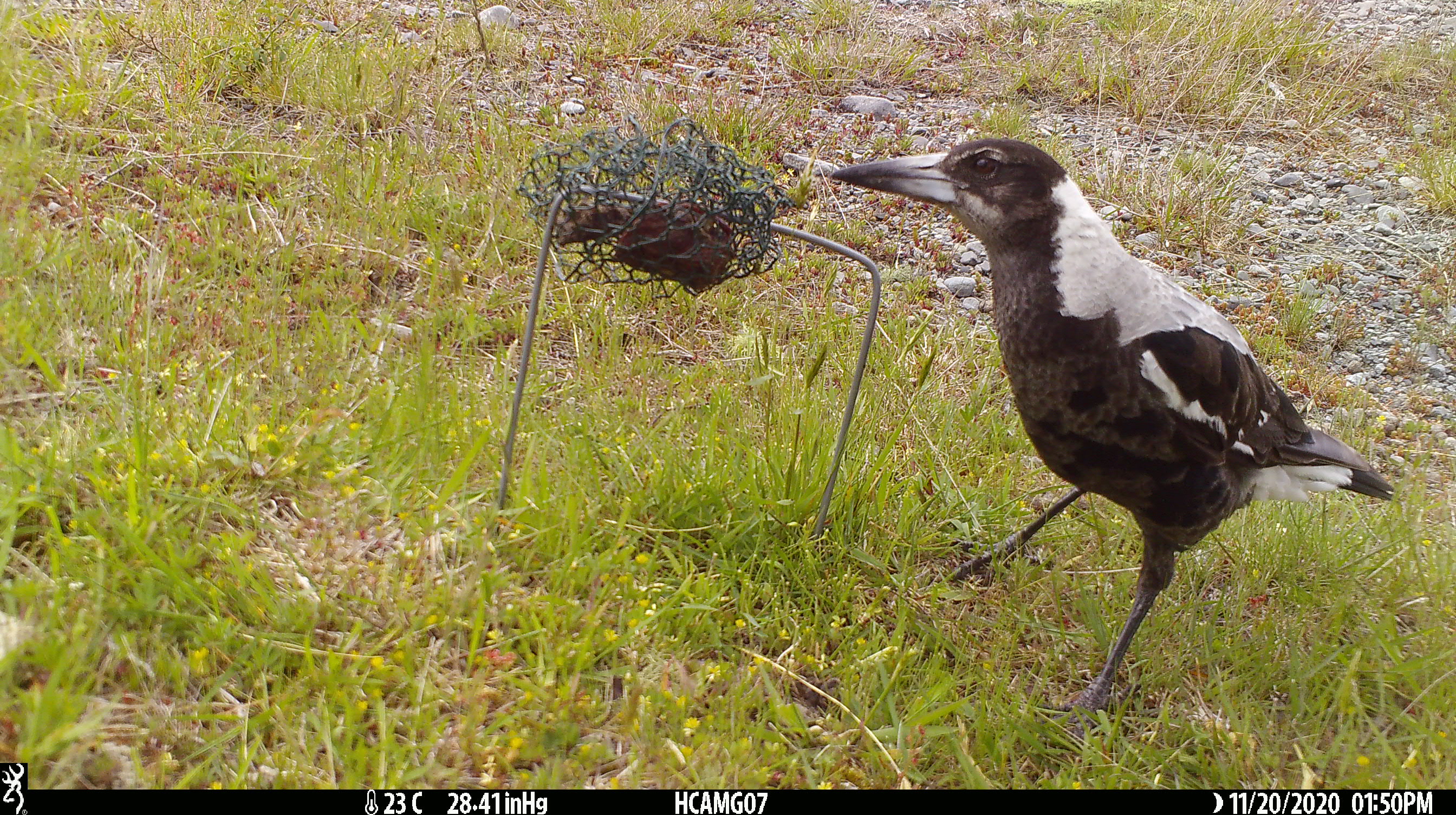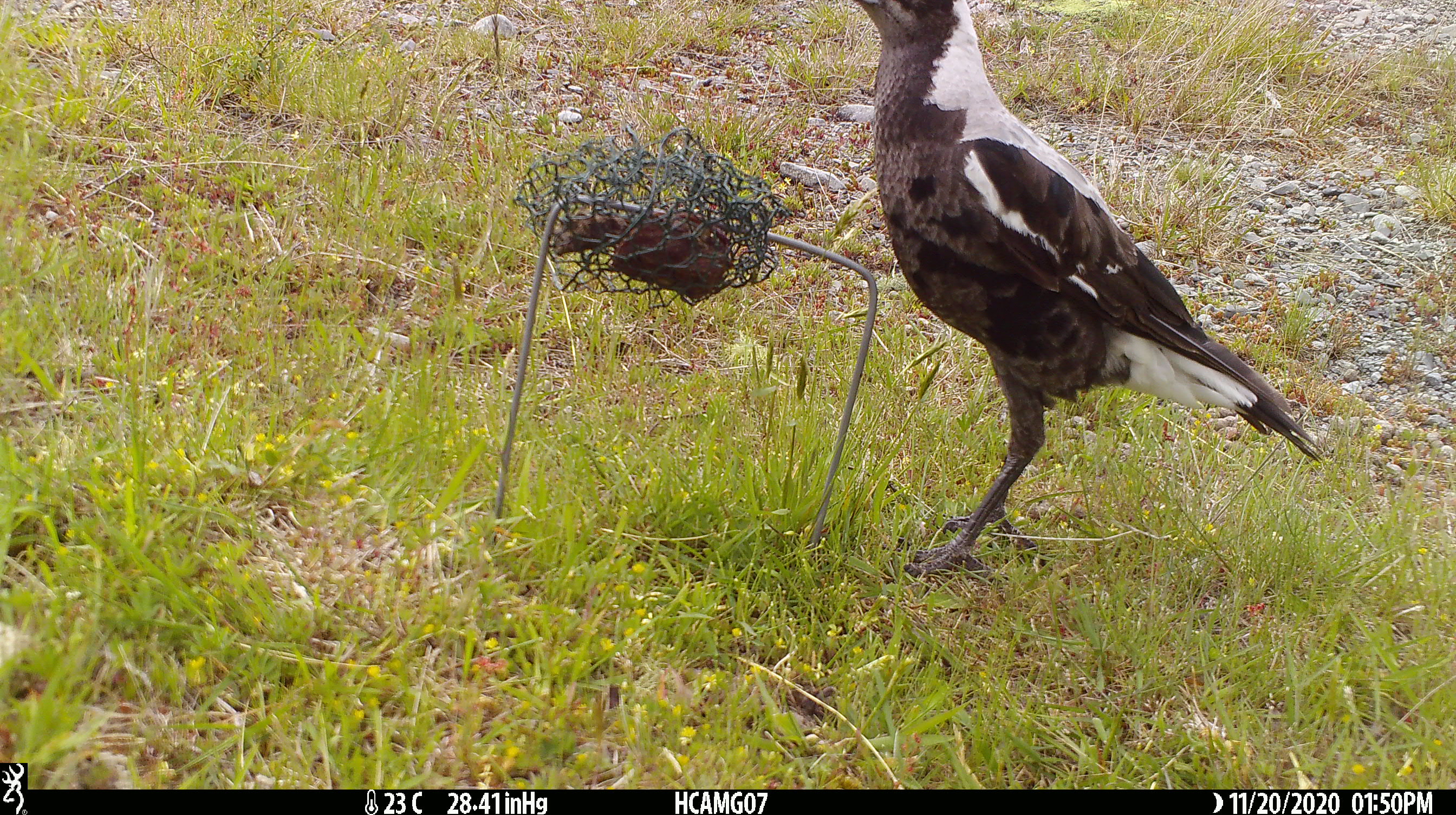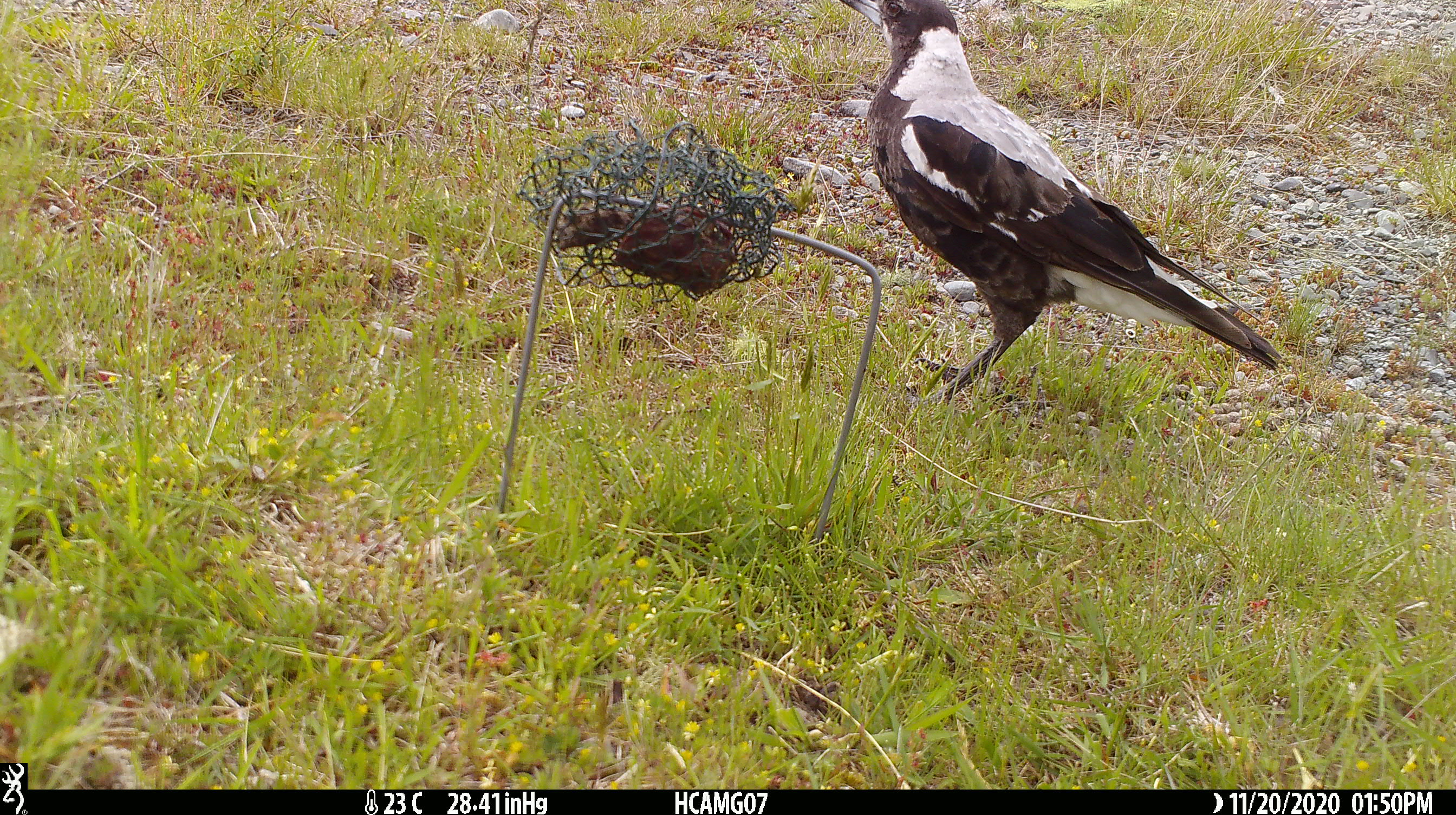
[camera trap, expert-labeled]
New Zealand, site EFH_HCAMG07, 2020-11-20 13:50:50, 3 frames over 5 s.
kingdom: Animalia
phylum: Chordata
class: Aves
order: Passeriformes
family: Artamidae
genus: Gymnorhina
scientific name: Gymnorhina tibicen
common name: australian magpie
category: magpie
Magpie (australian magpie) (Gymnorhina tibicen).